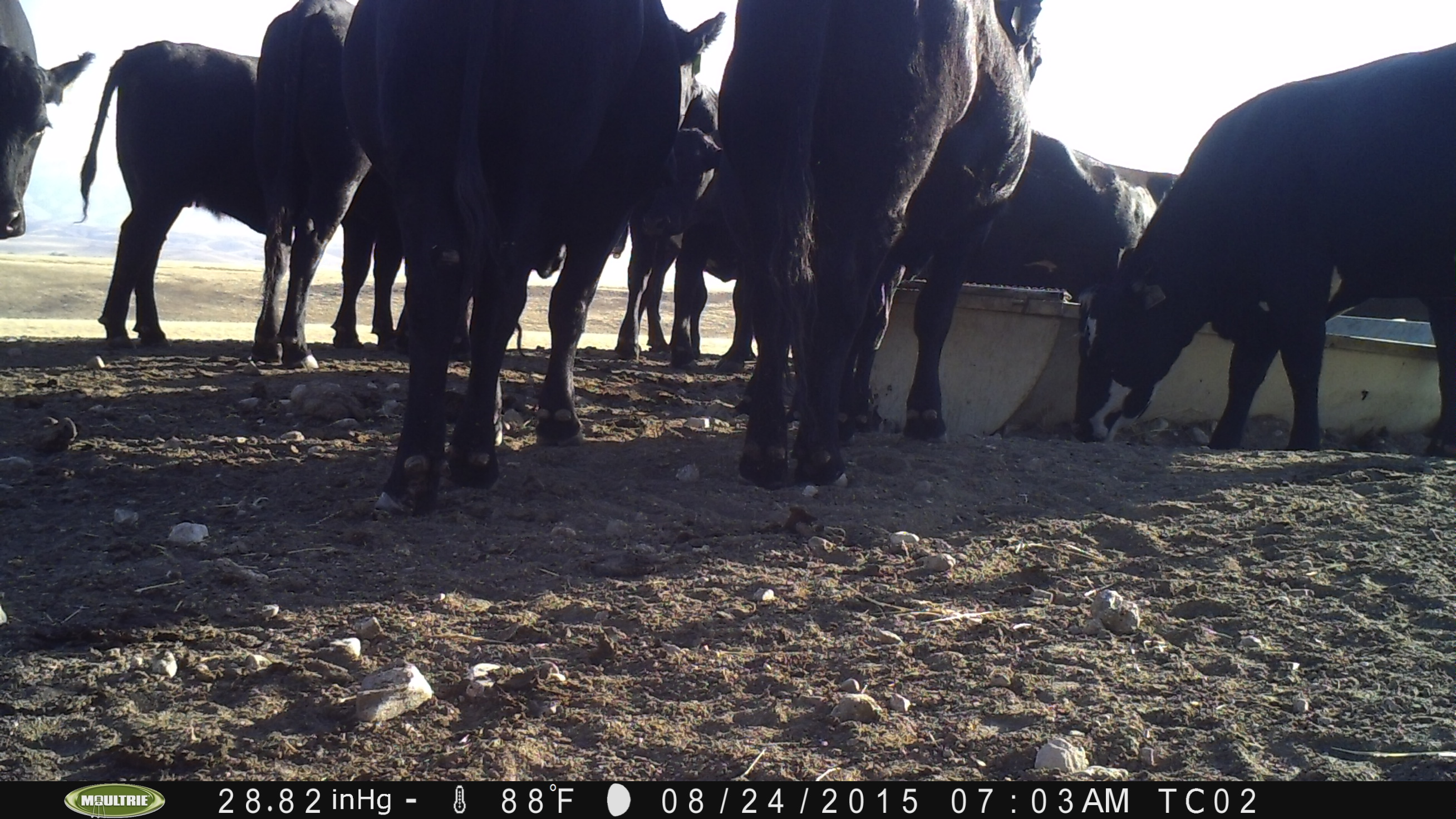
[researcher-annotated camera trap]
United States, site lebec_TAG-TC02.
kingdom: Animalia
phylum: Chordata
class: Mammalia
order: Artiodactyla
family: Bovidae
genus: Bos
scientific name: Bos taurus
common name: domestic cow